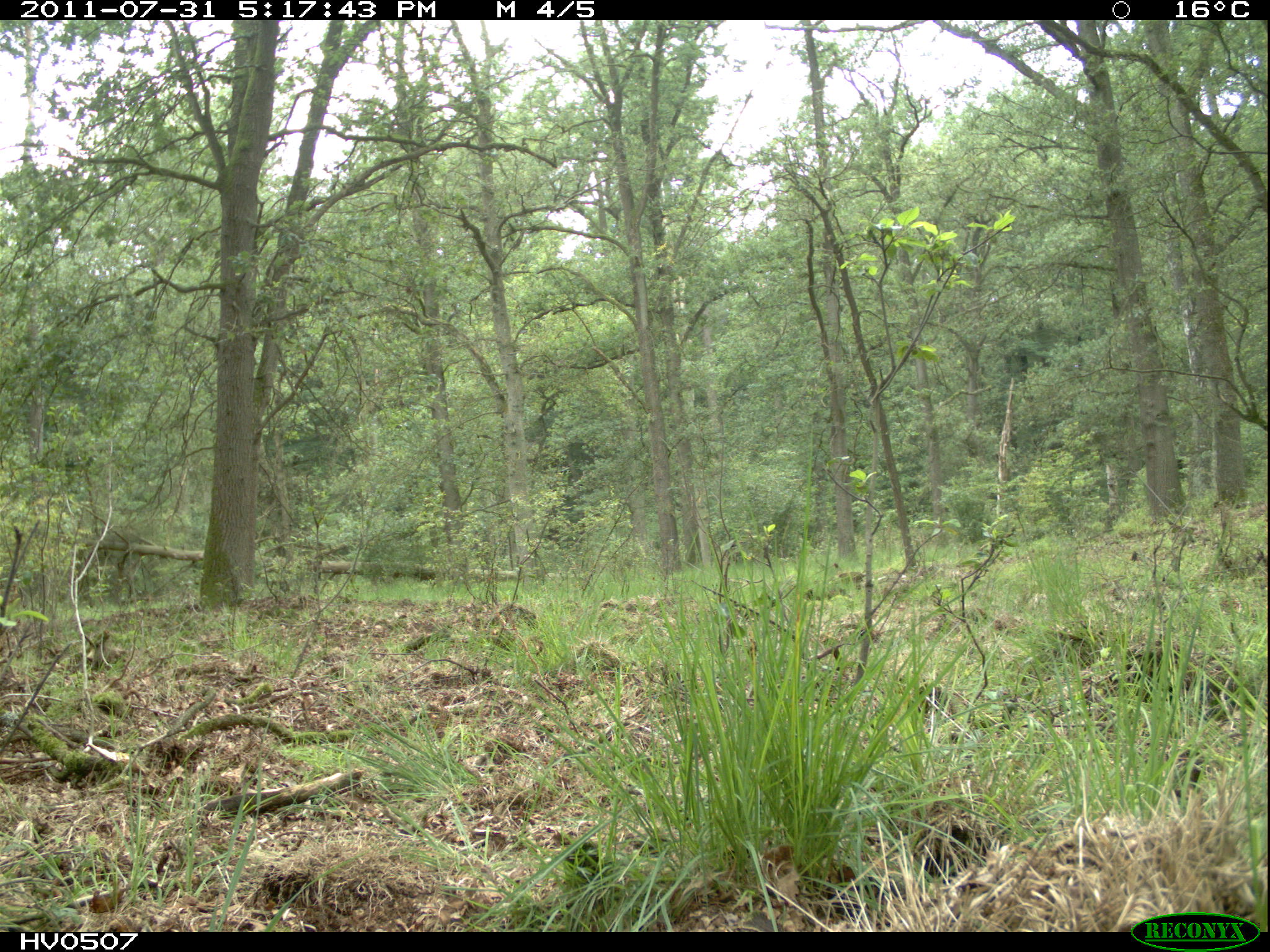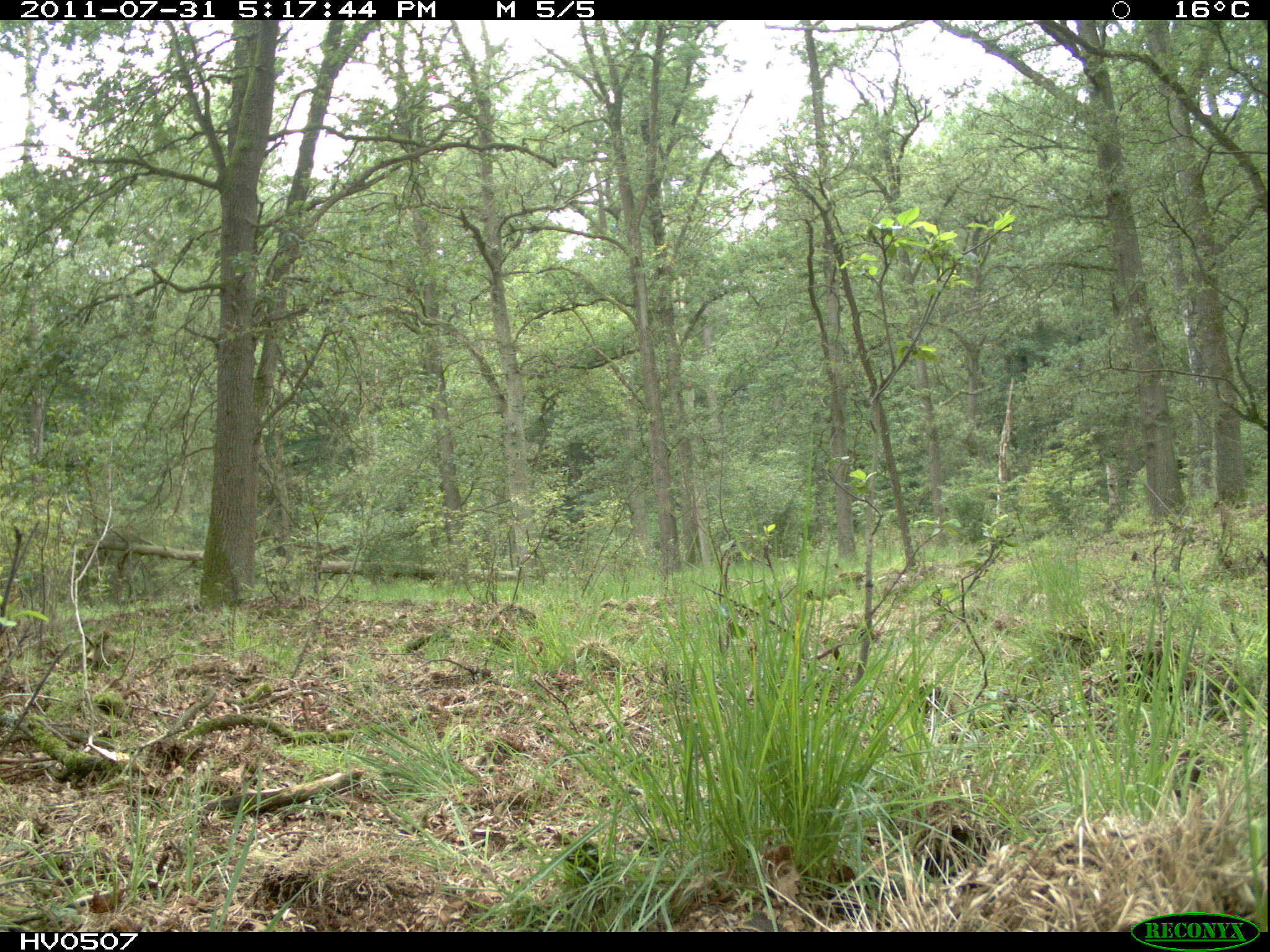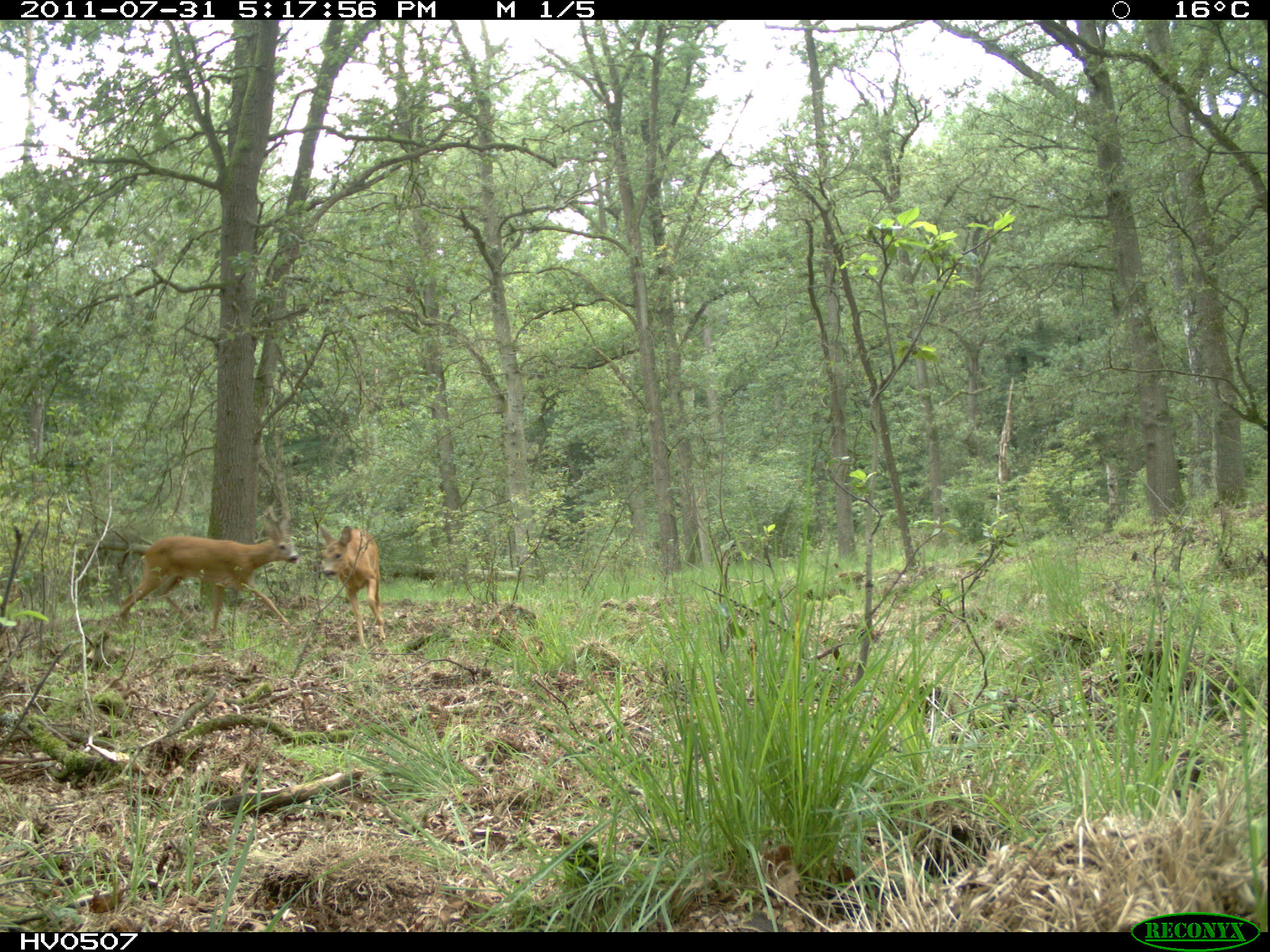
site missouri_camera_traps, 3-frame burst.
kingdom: Animalia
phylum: Chordata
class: Mammalia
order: Artiodactyla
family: Cervidae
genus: Capreolus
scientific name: Capreolus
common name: roe deer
Roe deer (Capreolus). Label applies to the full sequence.